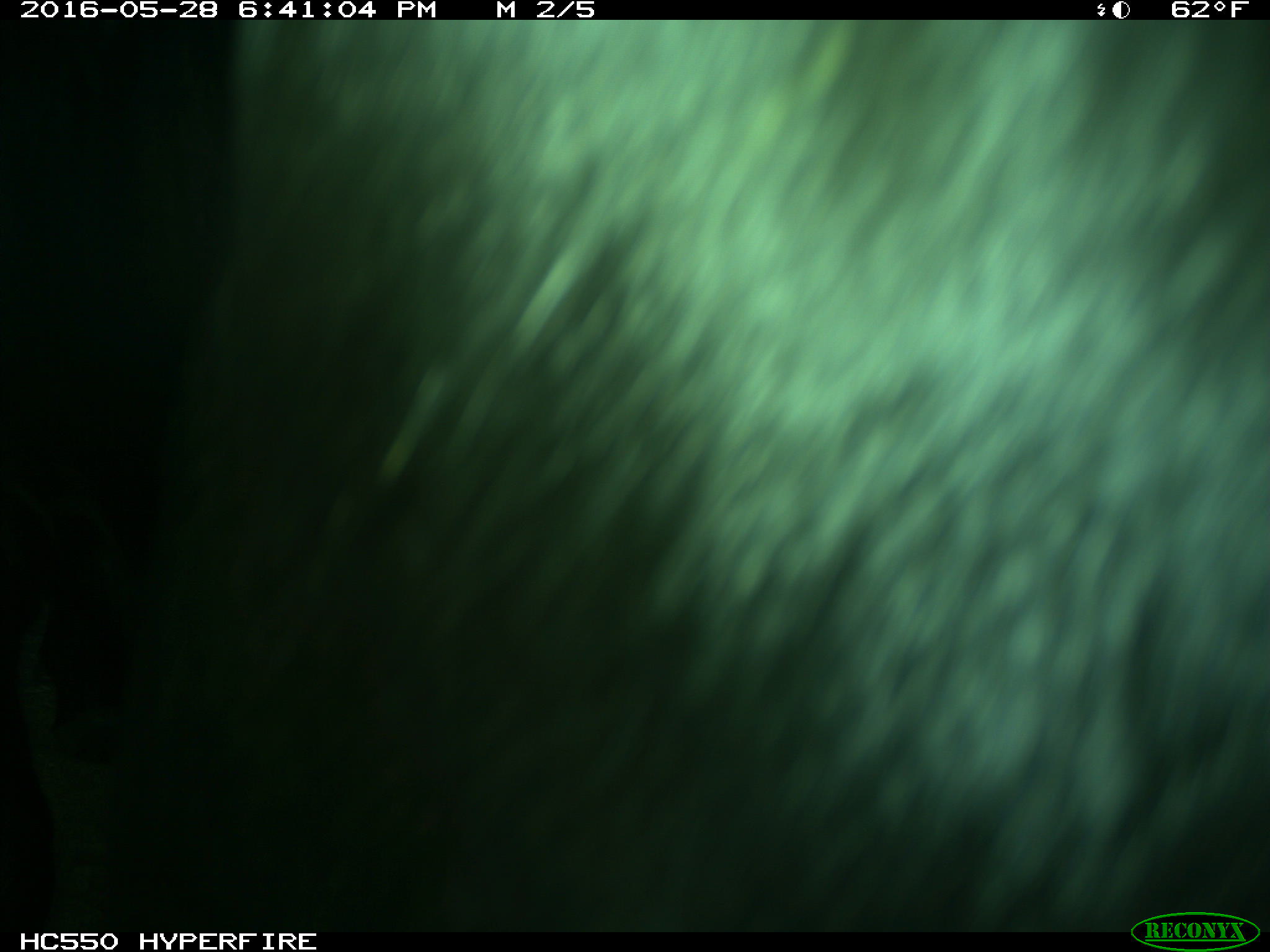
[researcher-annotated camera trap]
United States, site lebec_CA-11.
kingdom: Animalia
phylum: Chordata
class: Mammalia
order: Artiodactyla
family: Bovidae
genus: Bos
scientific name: Bos taurus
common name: domestic cow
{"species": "Bos taurus (domestic cow)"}